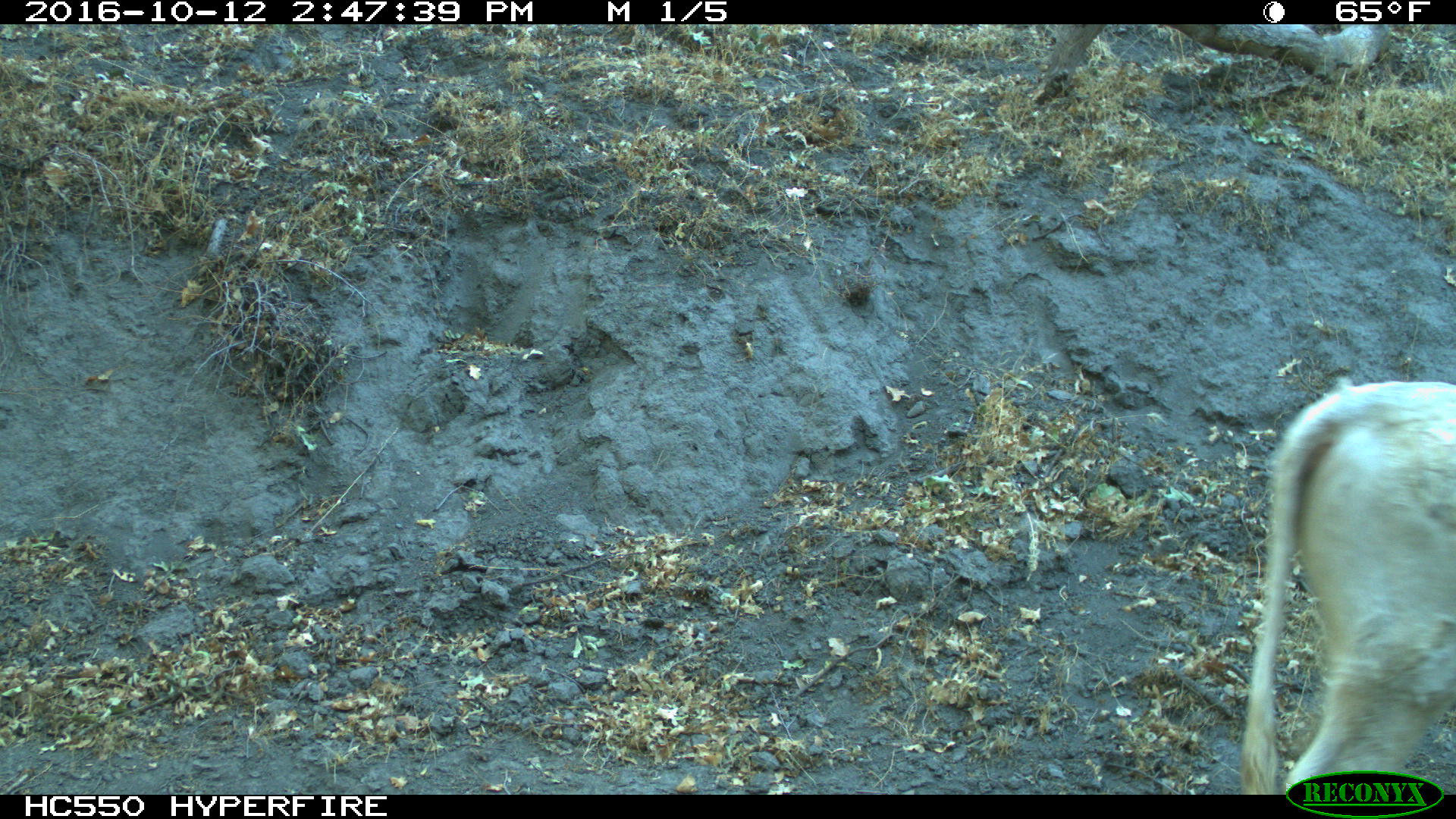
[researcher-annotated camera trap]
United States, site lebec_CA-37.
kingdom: Animalia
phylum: Chordata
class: Mammalia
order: Artiodactyla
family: Bovidae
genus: Bos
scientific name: Bos taurus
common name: domestic cow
Bos taurus (domestic cow).